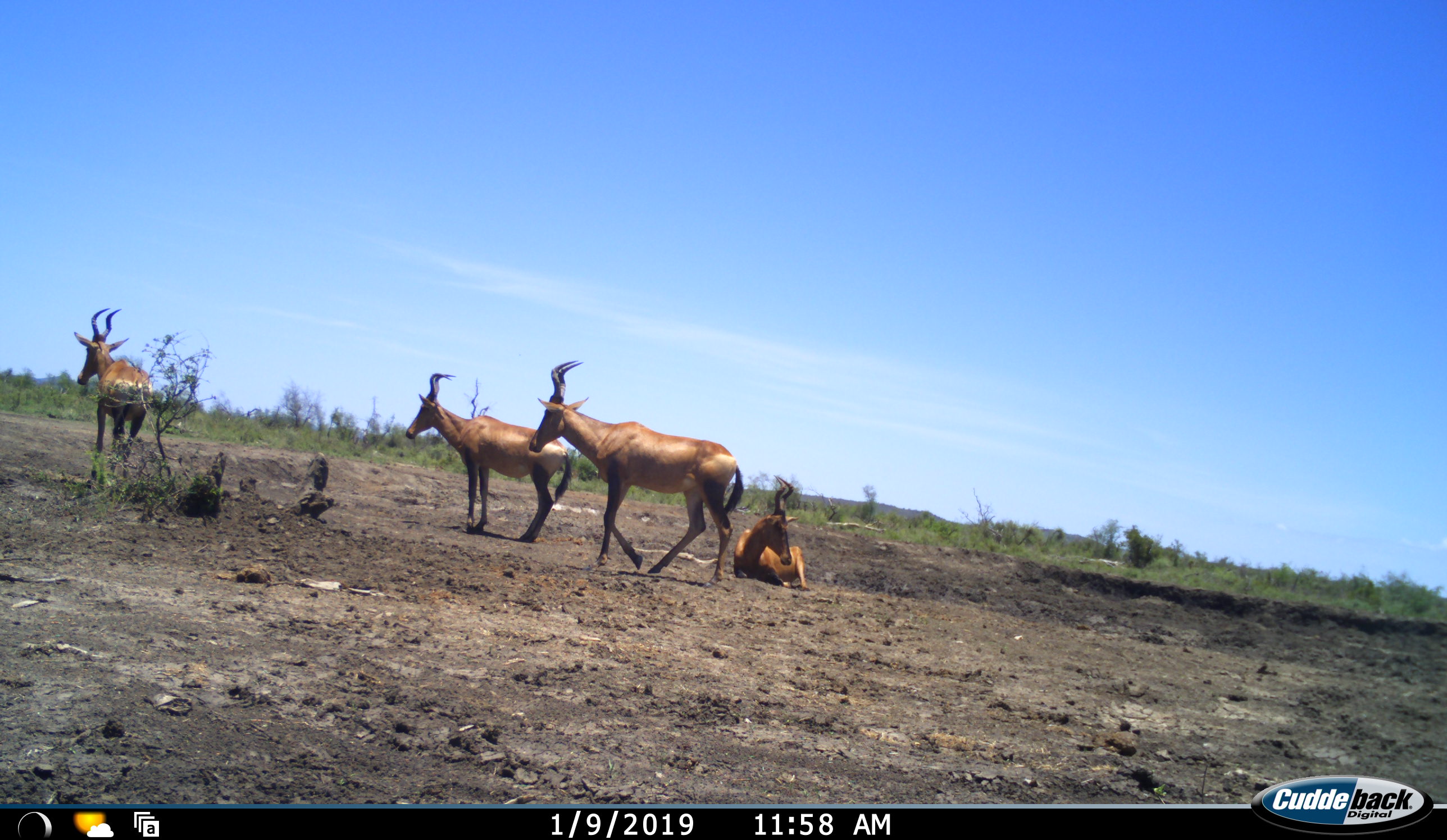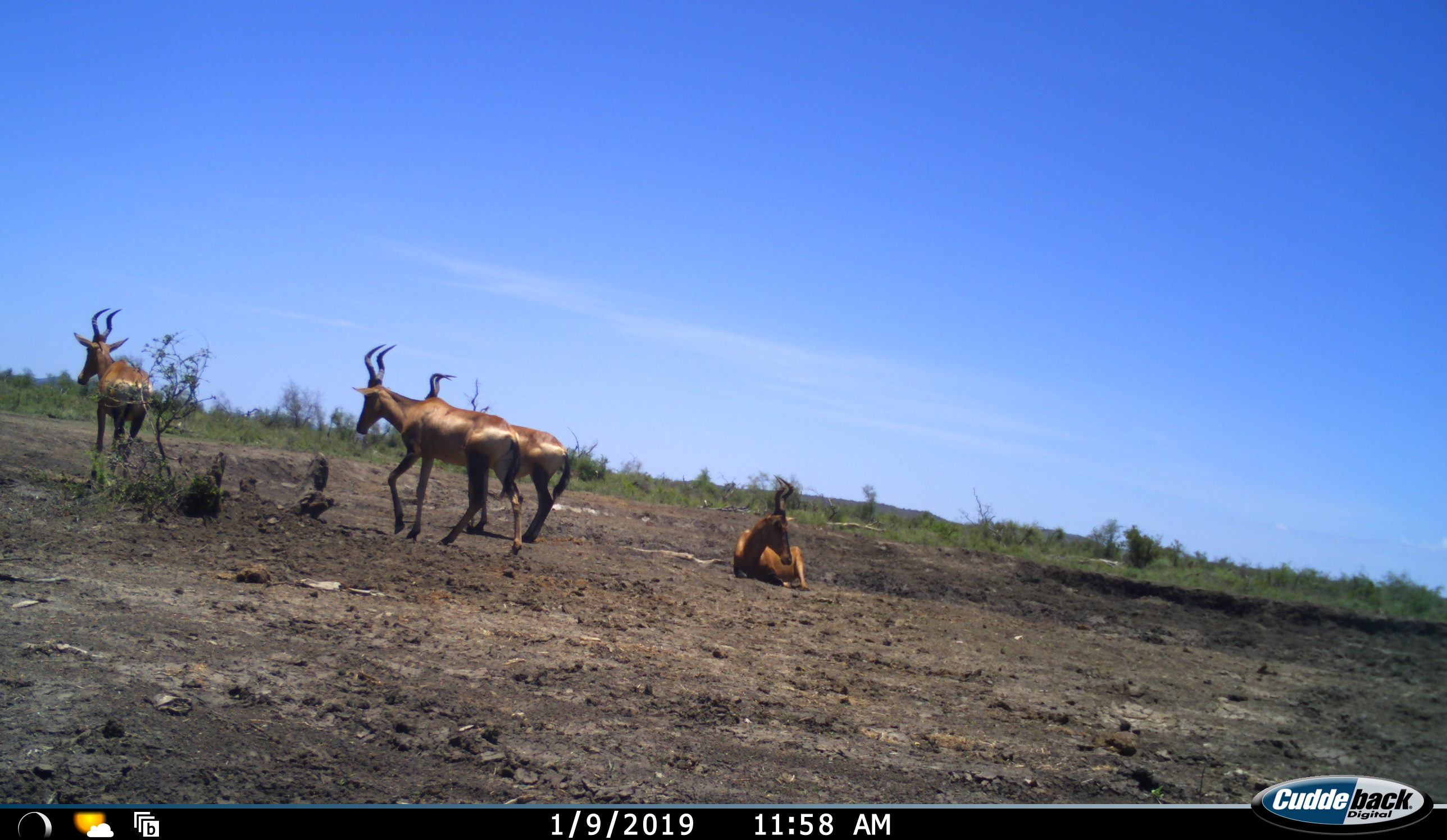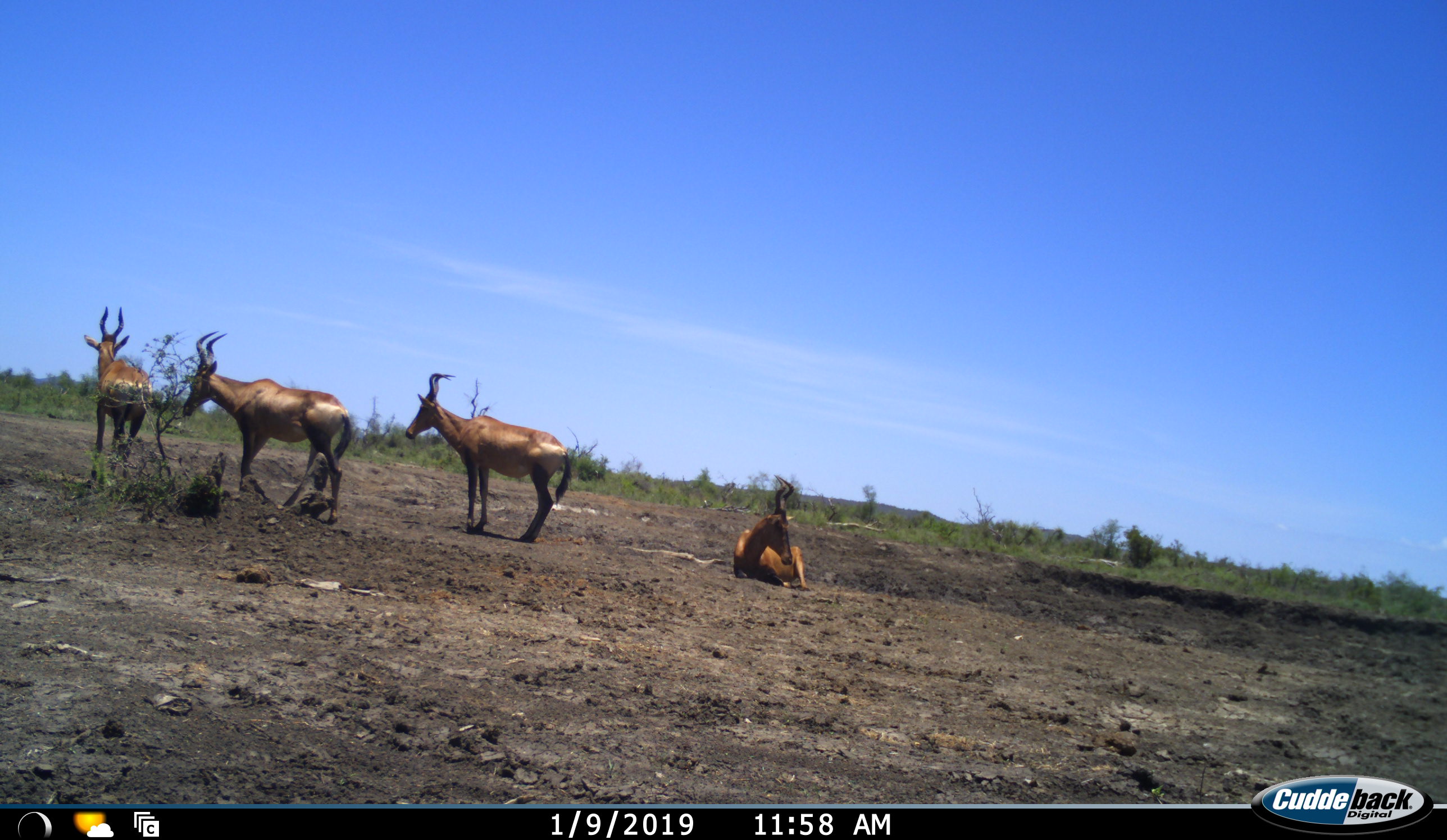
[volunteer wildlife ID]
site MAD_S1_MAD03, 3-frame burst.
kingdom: Animalia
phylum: Chordata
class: Mammalia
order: Artiodactyla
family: Bovidae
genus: Alcelaphus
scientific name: Alcelaphus buselaphus caama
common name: red hartebeest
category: hartebeestred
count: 4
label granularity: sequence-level